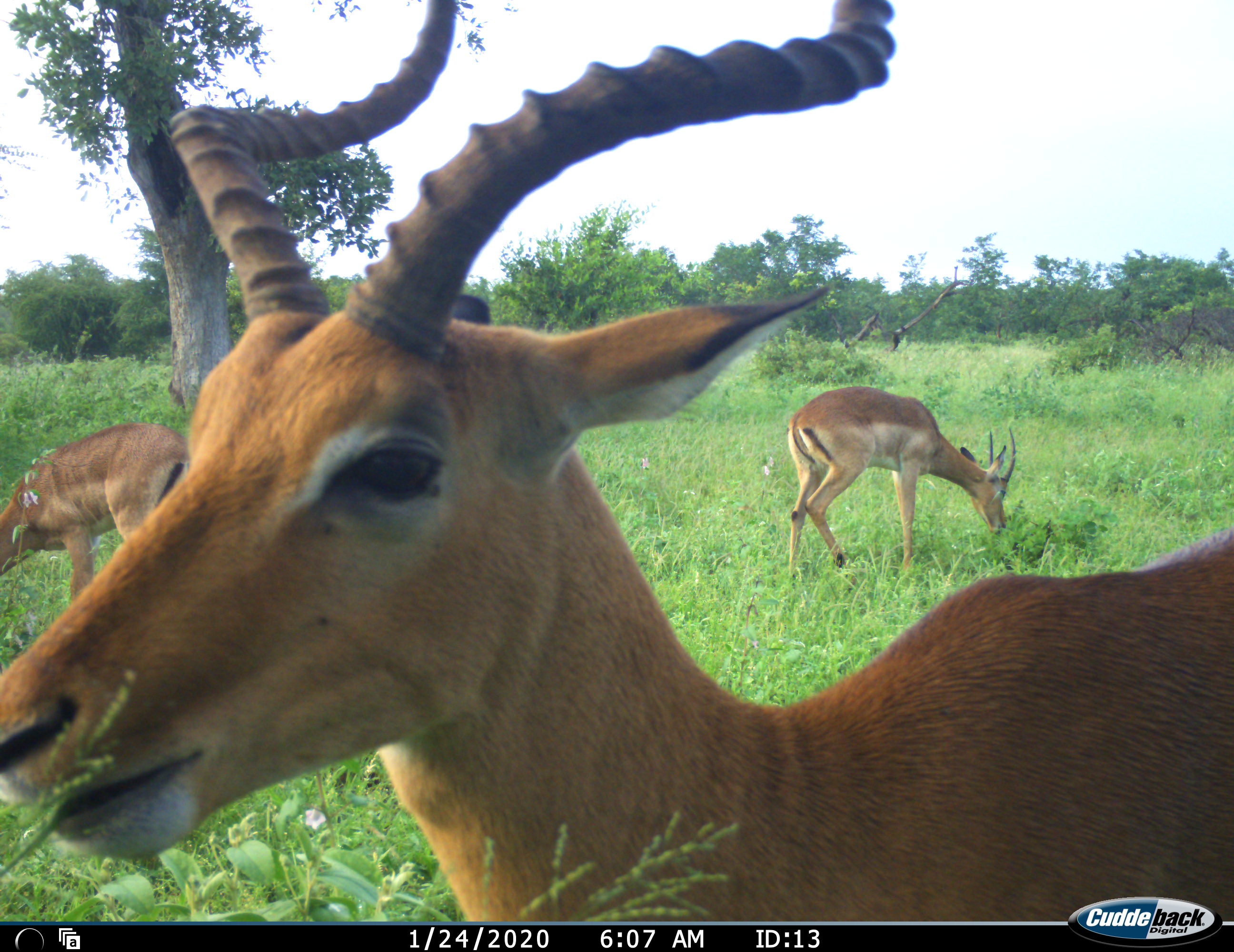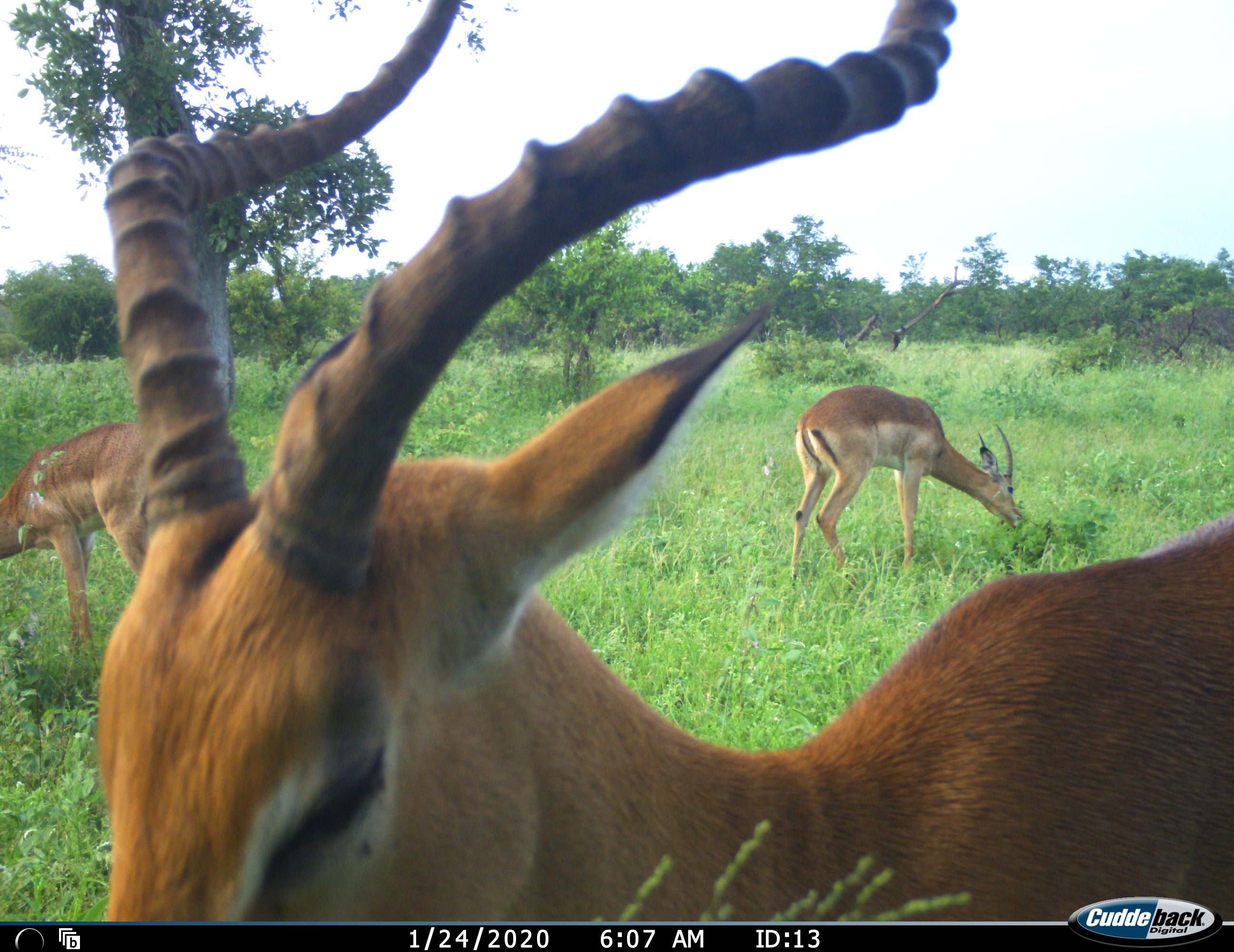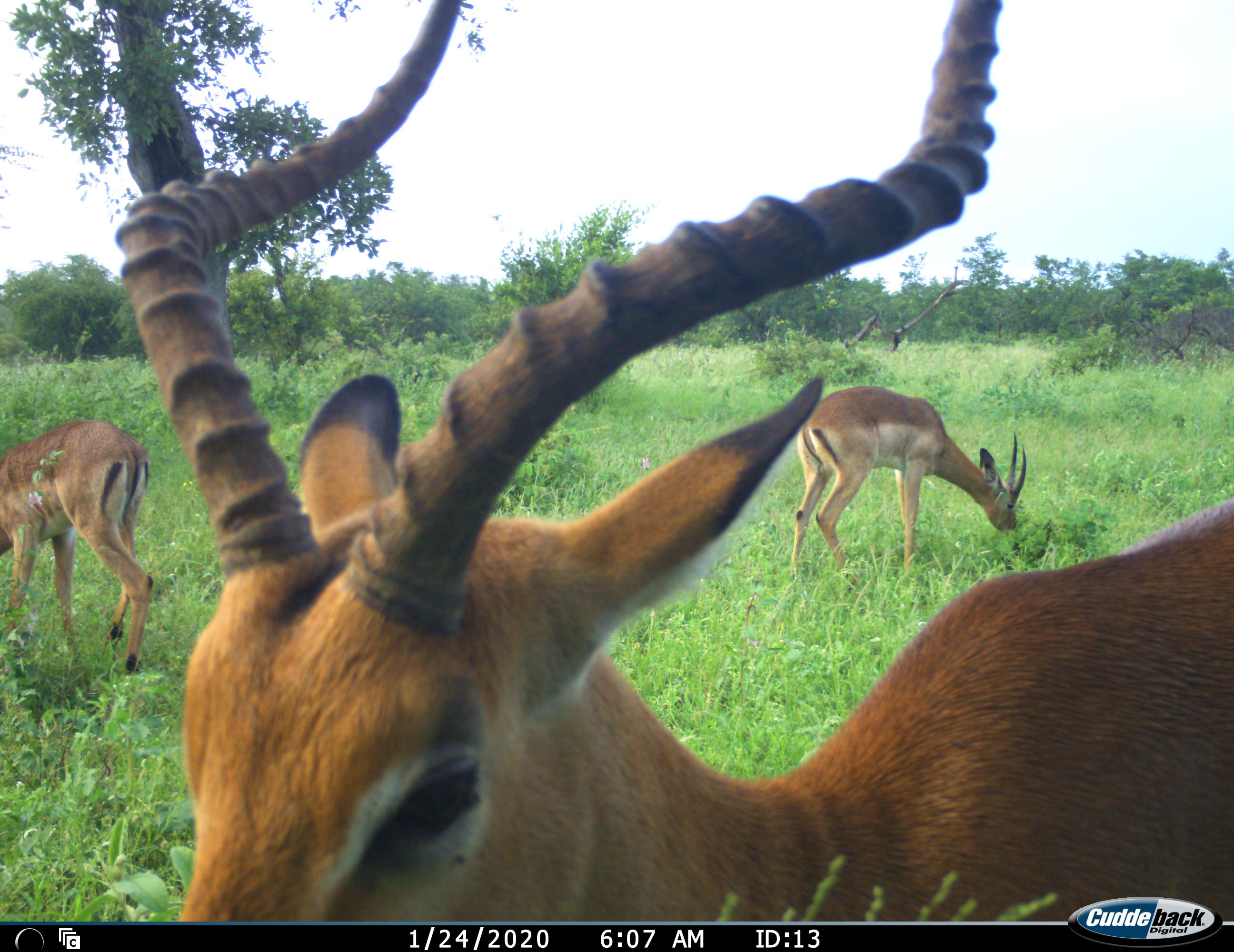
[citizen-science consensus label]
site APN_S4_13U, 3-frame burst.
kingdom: Animalia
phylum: Chordata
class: Mammalia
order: Artiodactyla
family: Bovidae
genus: Aepyceros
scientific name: Aepyceros melampus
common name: impala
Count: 3.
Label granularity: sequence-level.